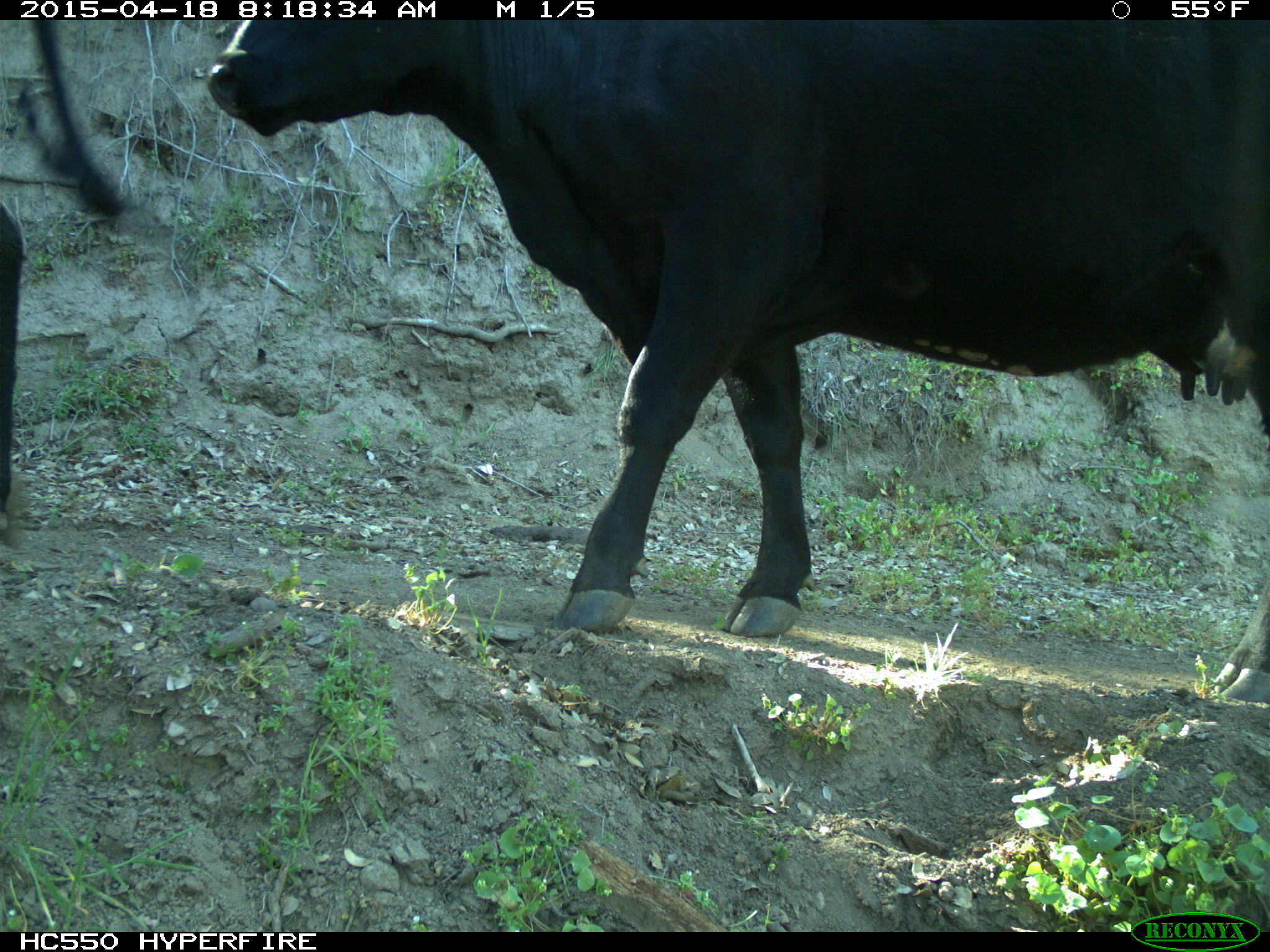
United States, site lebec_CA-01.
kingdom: Animalia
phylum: Chordata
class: Mammalia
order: Artiodactyla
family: Bovidae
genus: Bos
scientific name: Bos taurus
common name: domestic cow